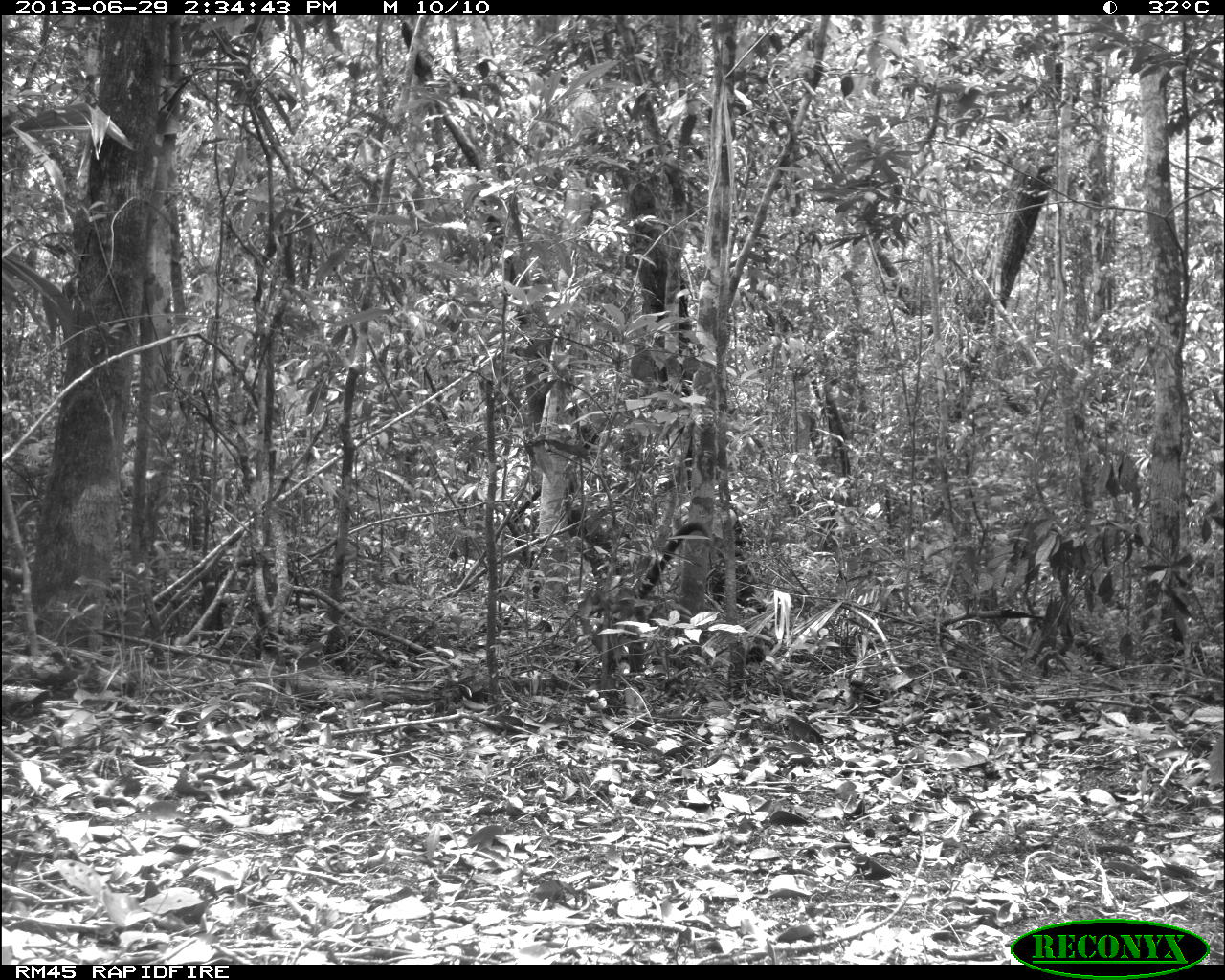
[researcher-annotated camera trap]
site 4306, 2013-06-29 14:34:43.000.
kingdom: Animalia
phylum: Chordata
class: Mammalia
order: Carnivora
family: Procyonidae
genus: Nasua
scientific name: Nasua narica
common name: white-nosed coati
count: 1